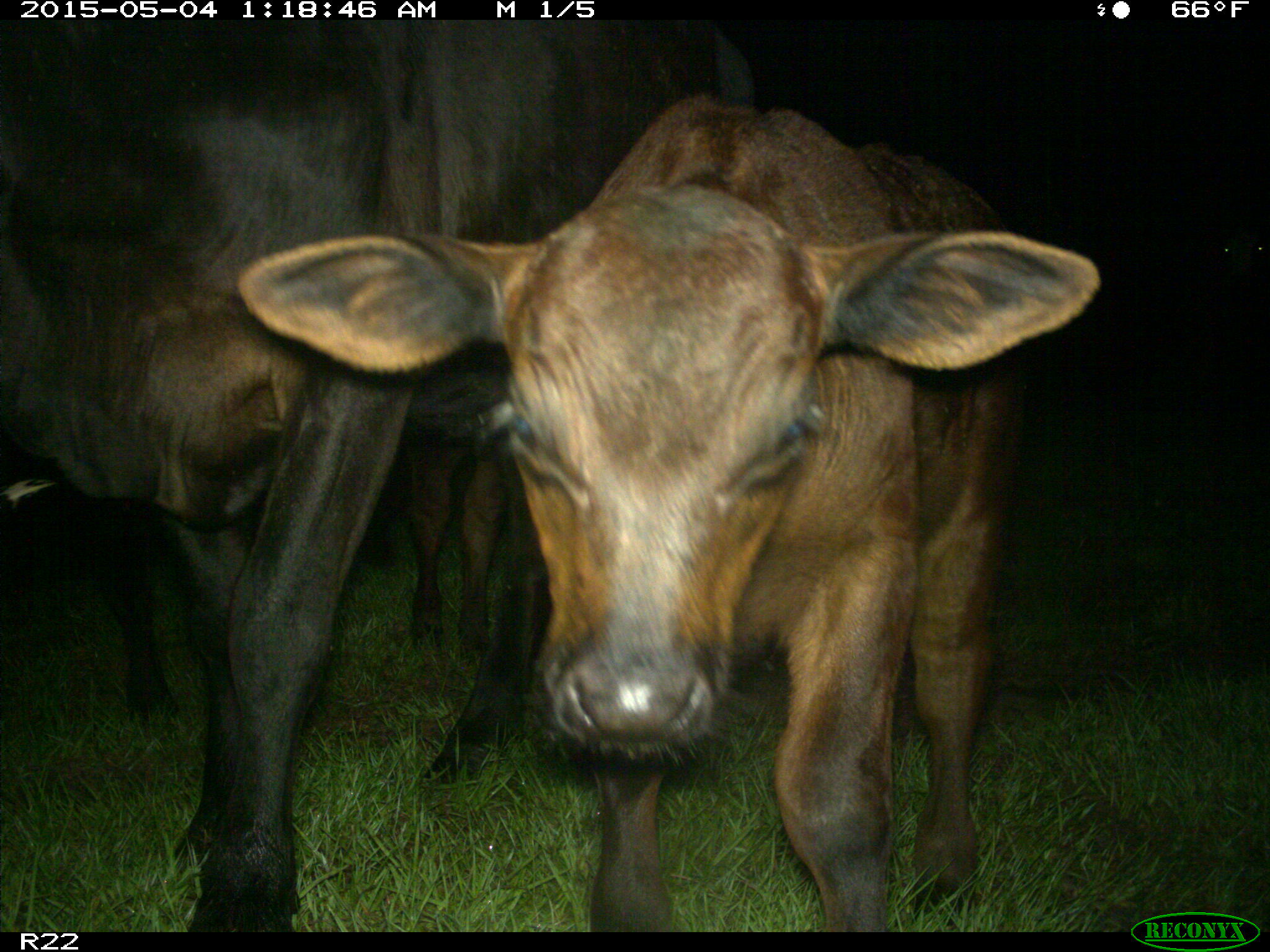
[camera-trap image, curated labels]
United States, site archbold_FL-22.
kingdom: Animalia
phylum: Chordata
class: Mammalia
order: Artiodactyla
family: Bovidae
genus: Bos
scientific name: Bos taurus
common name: domestic cow